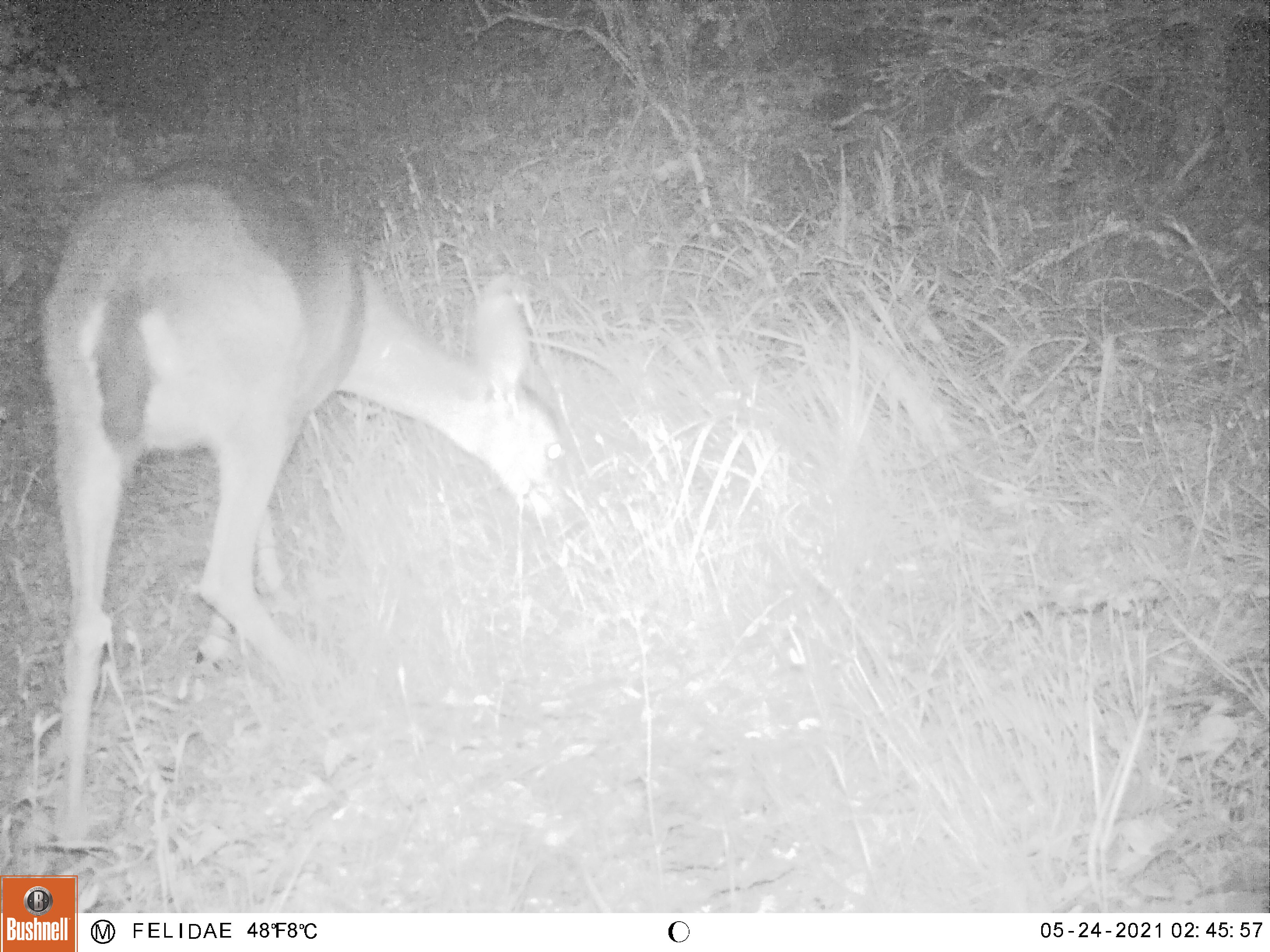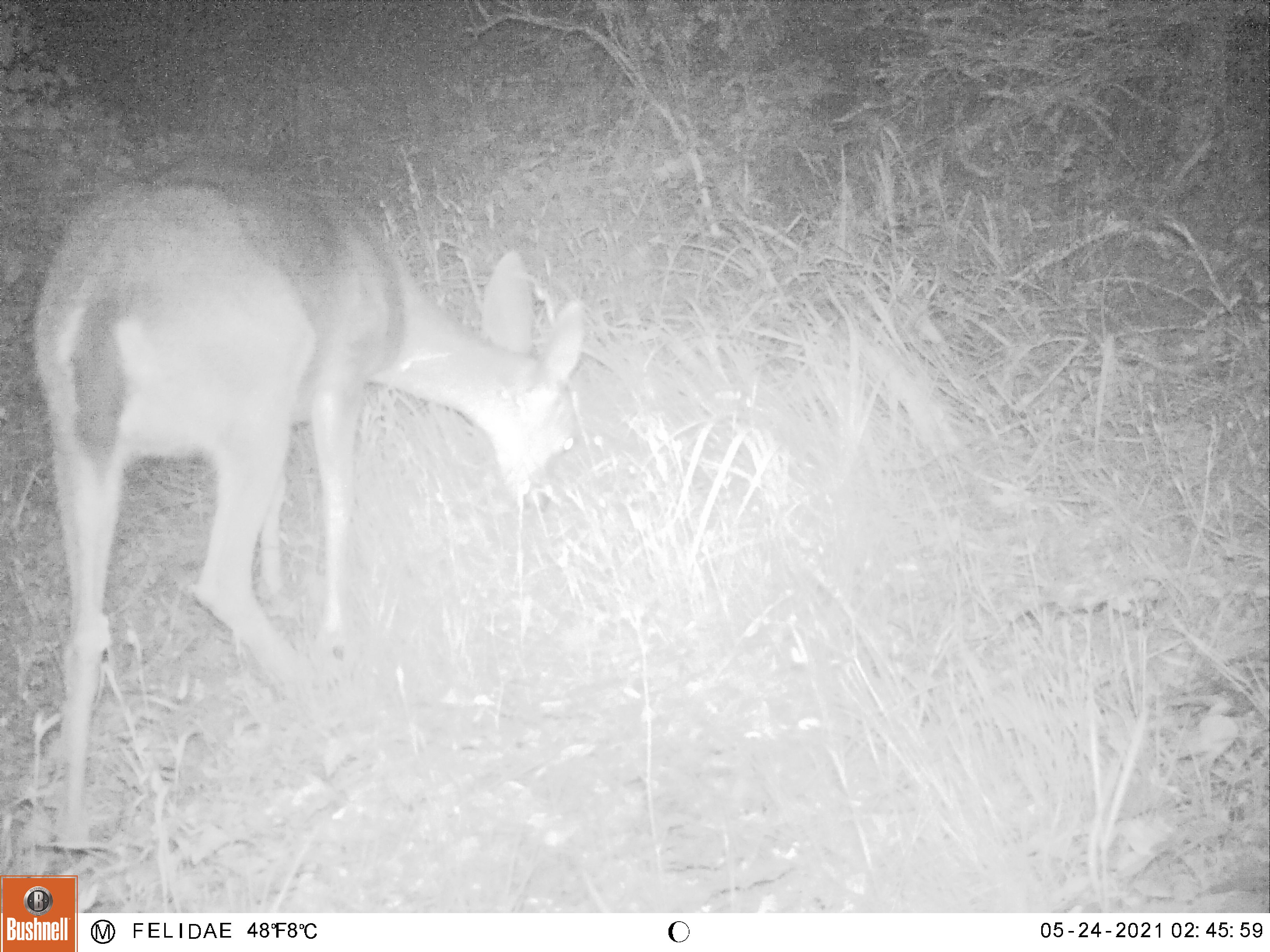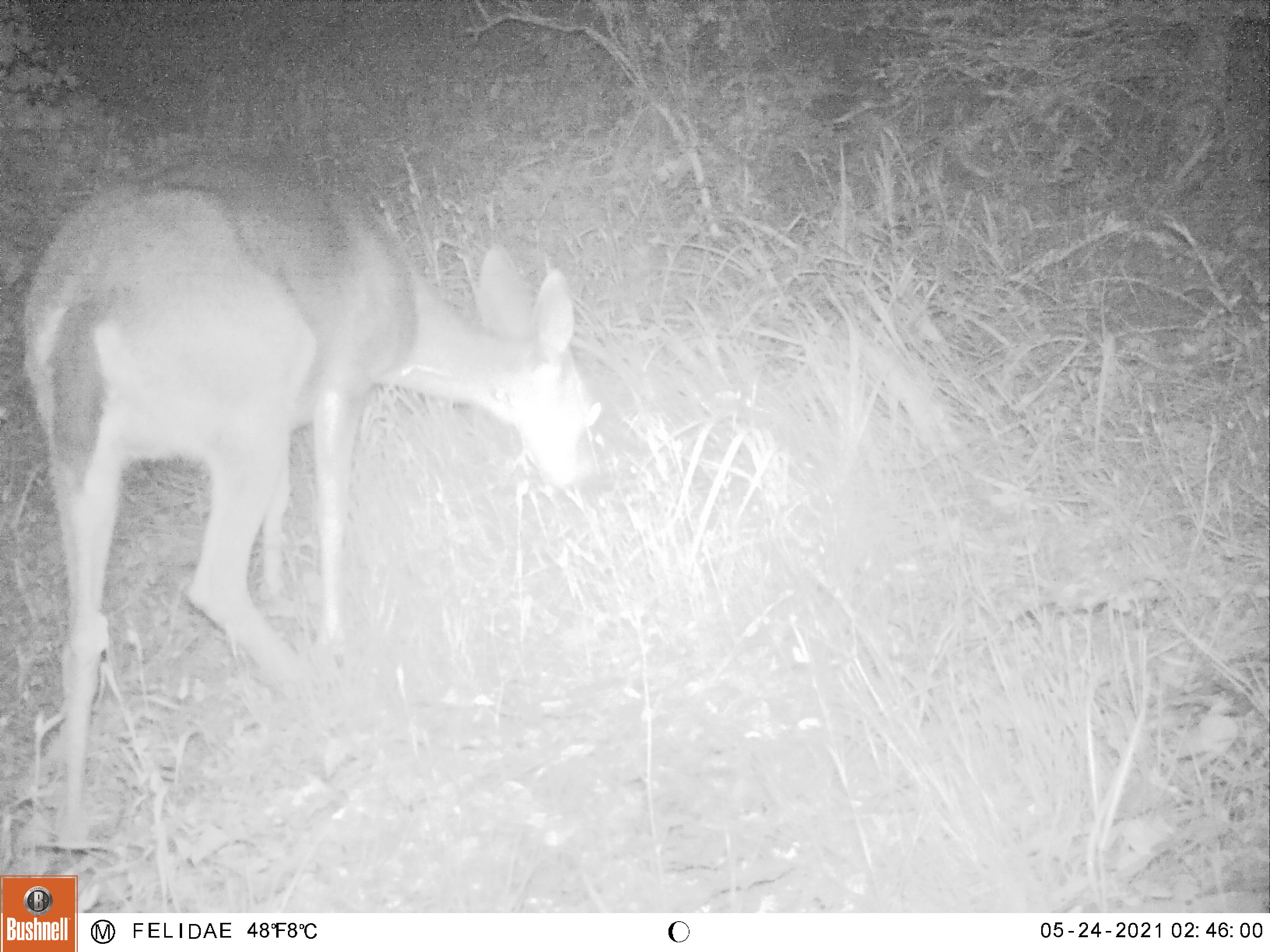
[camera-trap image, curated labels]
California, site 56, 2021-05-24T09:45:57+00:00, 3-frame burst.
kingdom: Animalia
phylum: Chordata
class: Mammalia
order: Artiodactyla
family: Cervidae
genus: Odocoileus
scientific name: Odocoileus hemionus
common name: mule deer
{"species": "mule deer (Odocoileus hemionus)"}